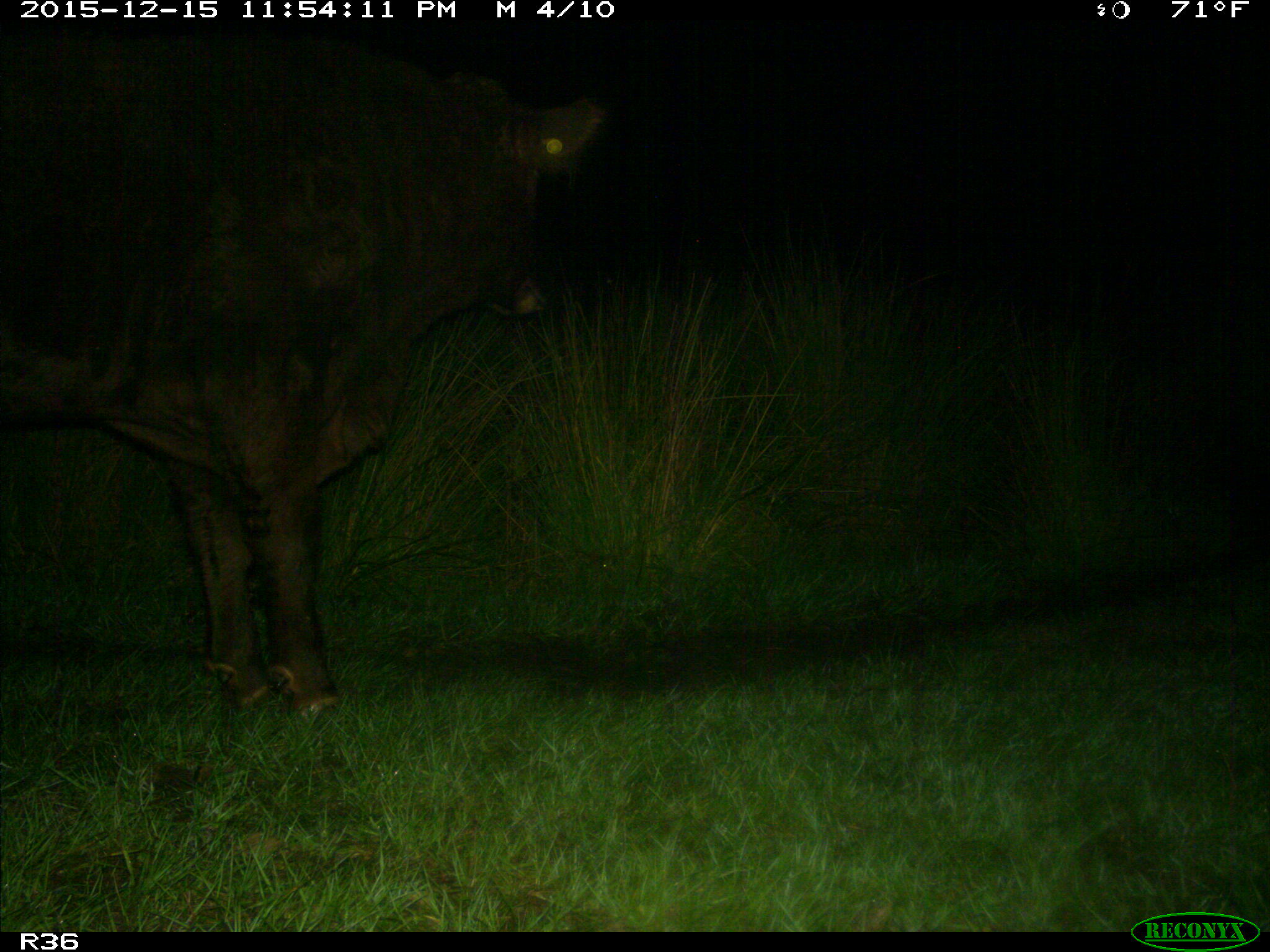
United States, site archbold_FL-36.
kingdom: Animalia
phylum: Chordata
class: Mammalia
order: Artiodactyla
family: Bovidae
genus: Bos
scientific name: Bos taurus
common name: domestic cow